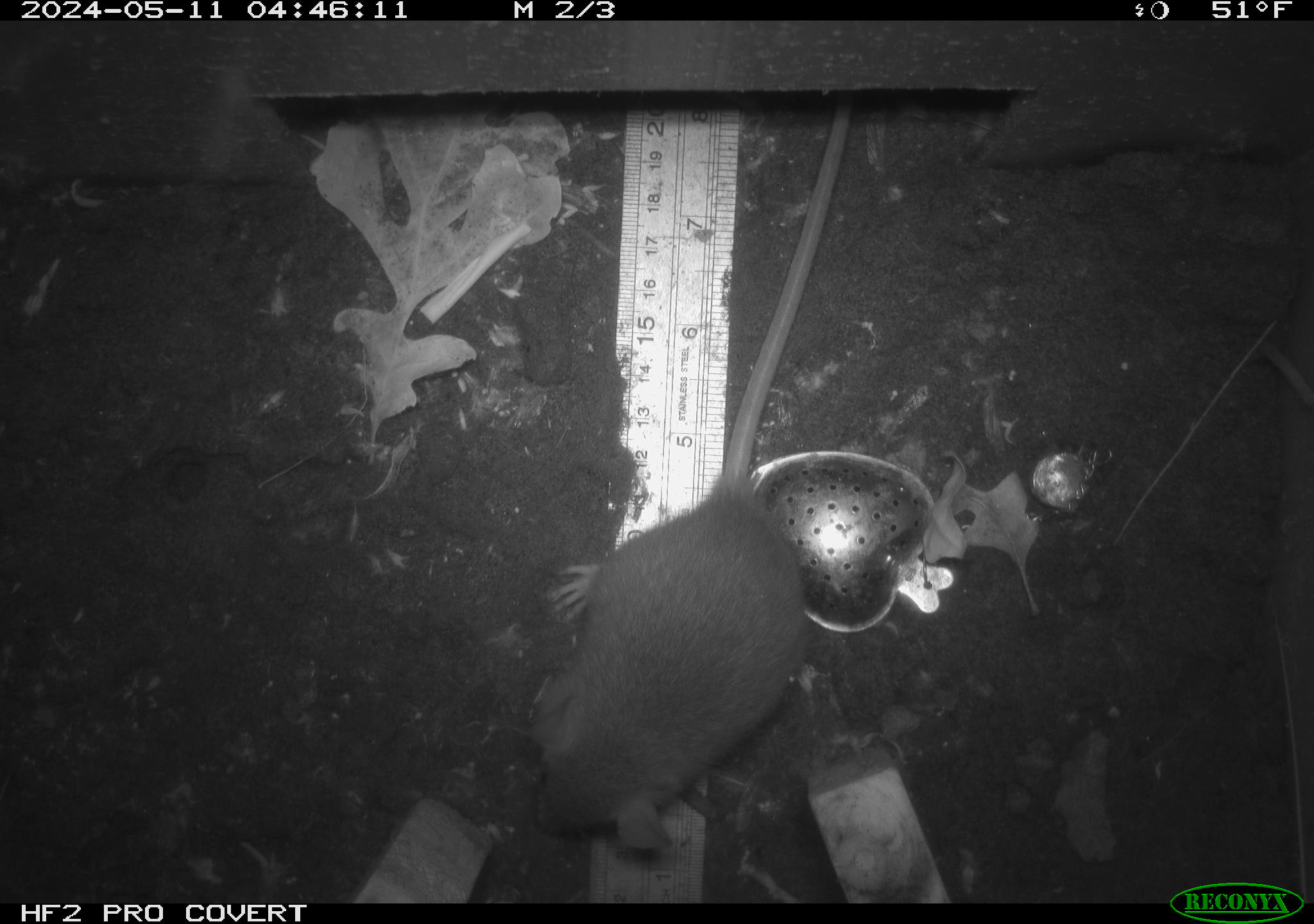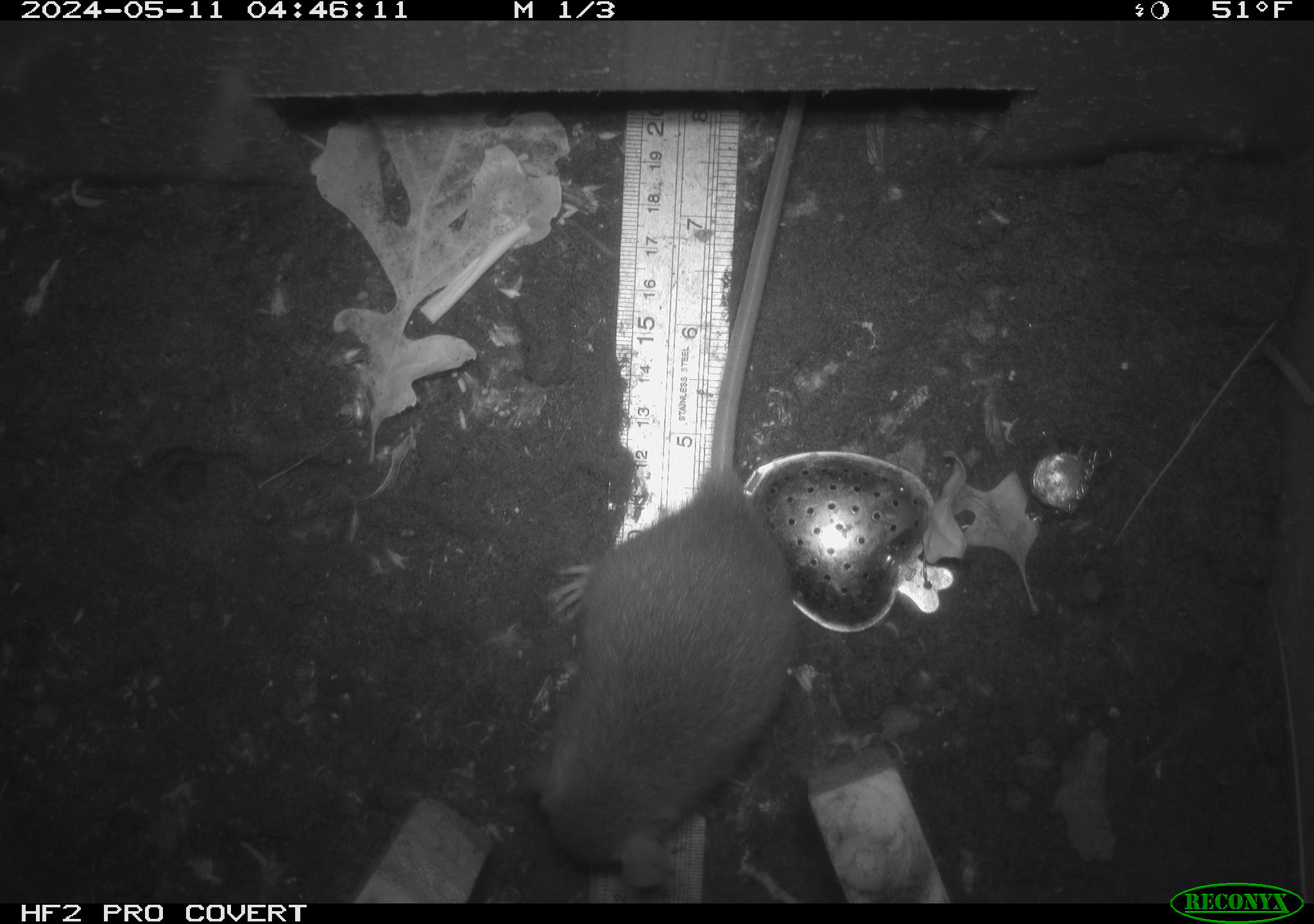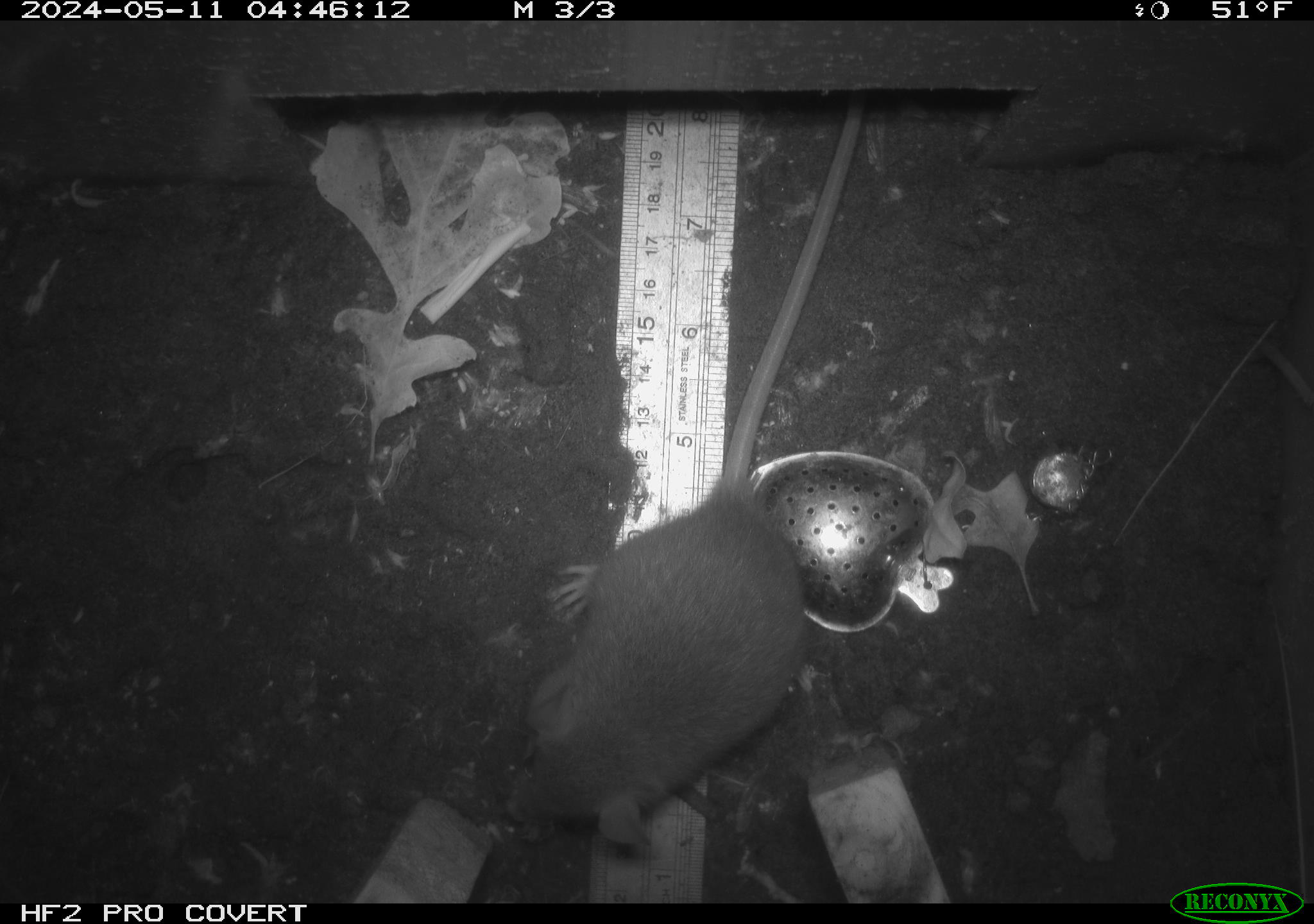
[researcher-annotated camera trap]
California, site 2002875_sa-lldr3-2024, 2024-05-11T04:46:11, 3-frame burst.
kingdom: Animalia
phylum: Chordata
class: Mammalia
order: Rodentia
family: Muridae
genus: Rattus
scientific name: Rattus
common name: rat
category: rattus species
Rattus species (rat) (Rattus).